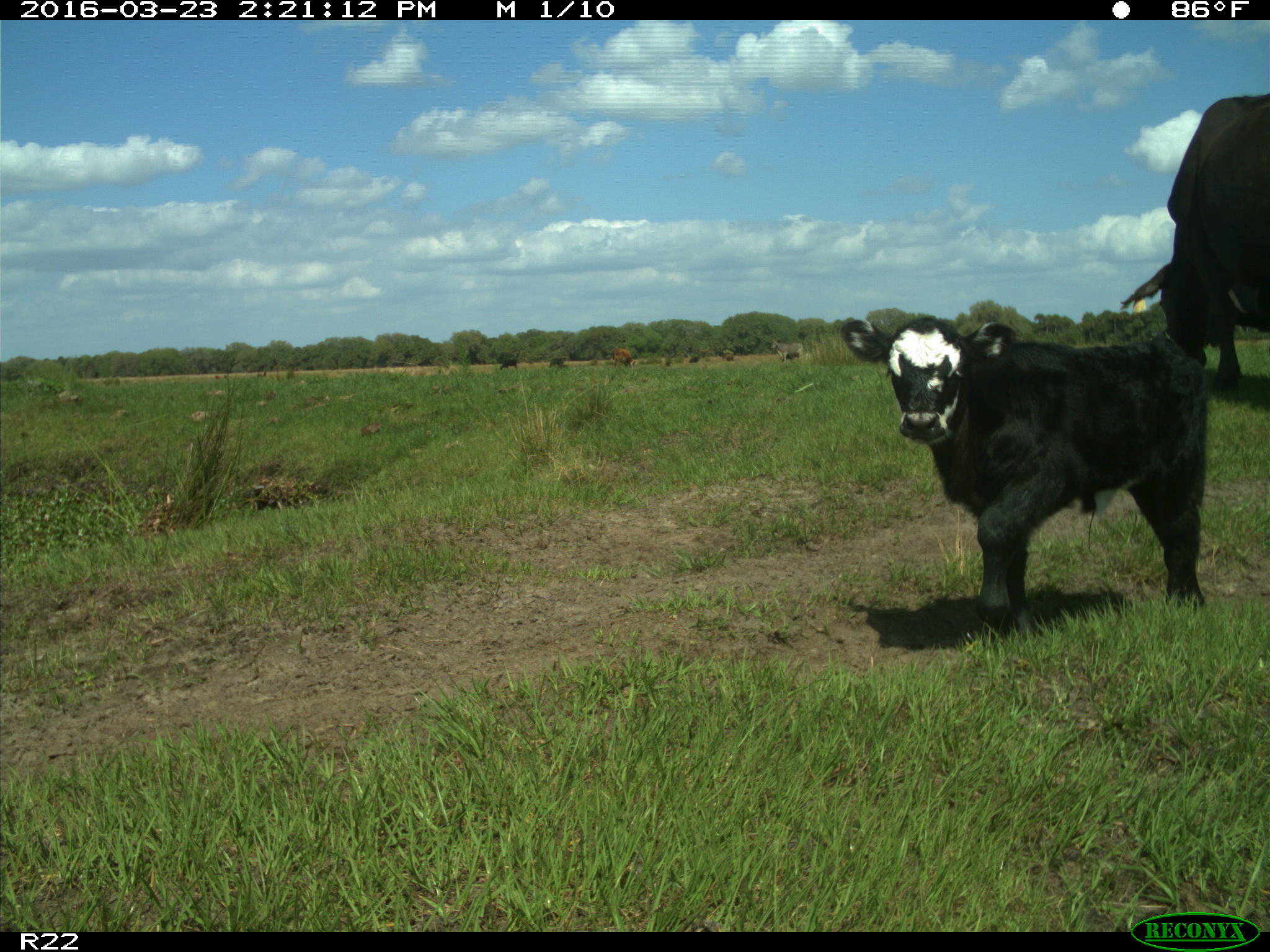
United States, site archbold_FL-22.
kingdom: Animalia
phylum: Chordata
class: Mammalia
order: Artiodactyla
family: Bovidae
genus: Bos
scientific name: Bos taurus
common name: domestic cow